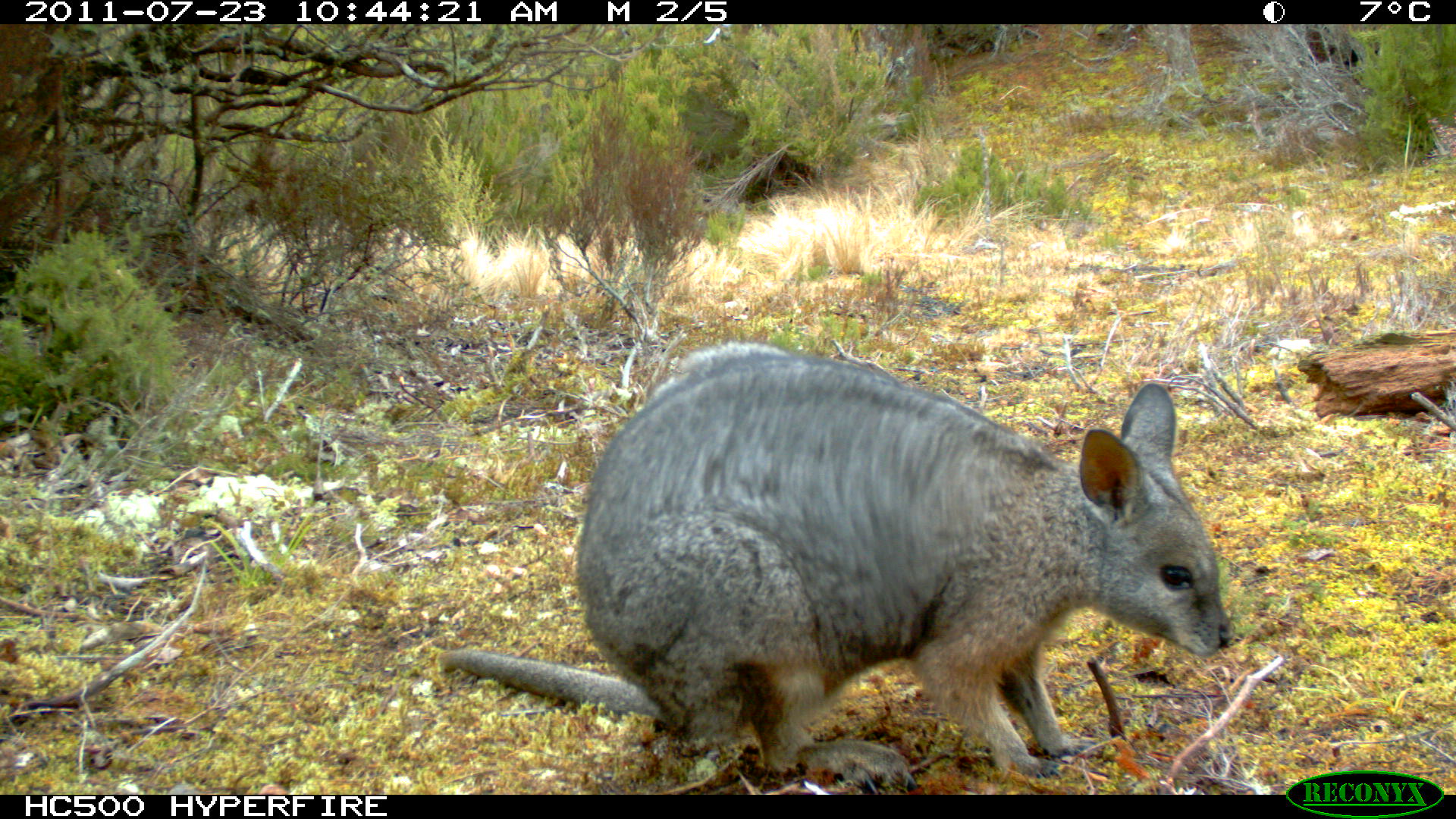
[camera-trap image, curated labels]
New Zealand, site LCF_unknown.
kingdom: Animalia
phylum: Chordata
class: Mammalia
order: Diprotodontia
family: Macropodidae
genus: Notamacropus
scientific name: Notamacropus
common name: wallaby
Wallaby (Notamacropus).